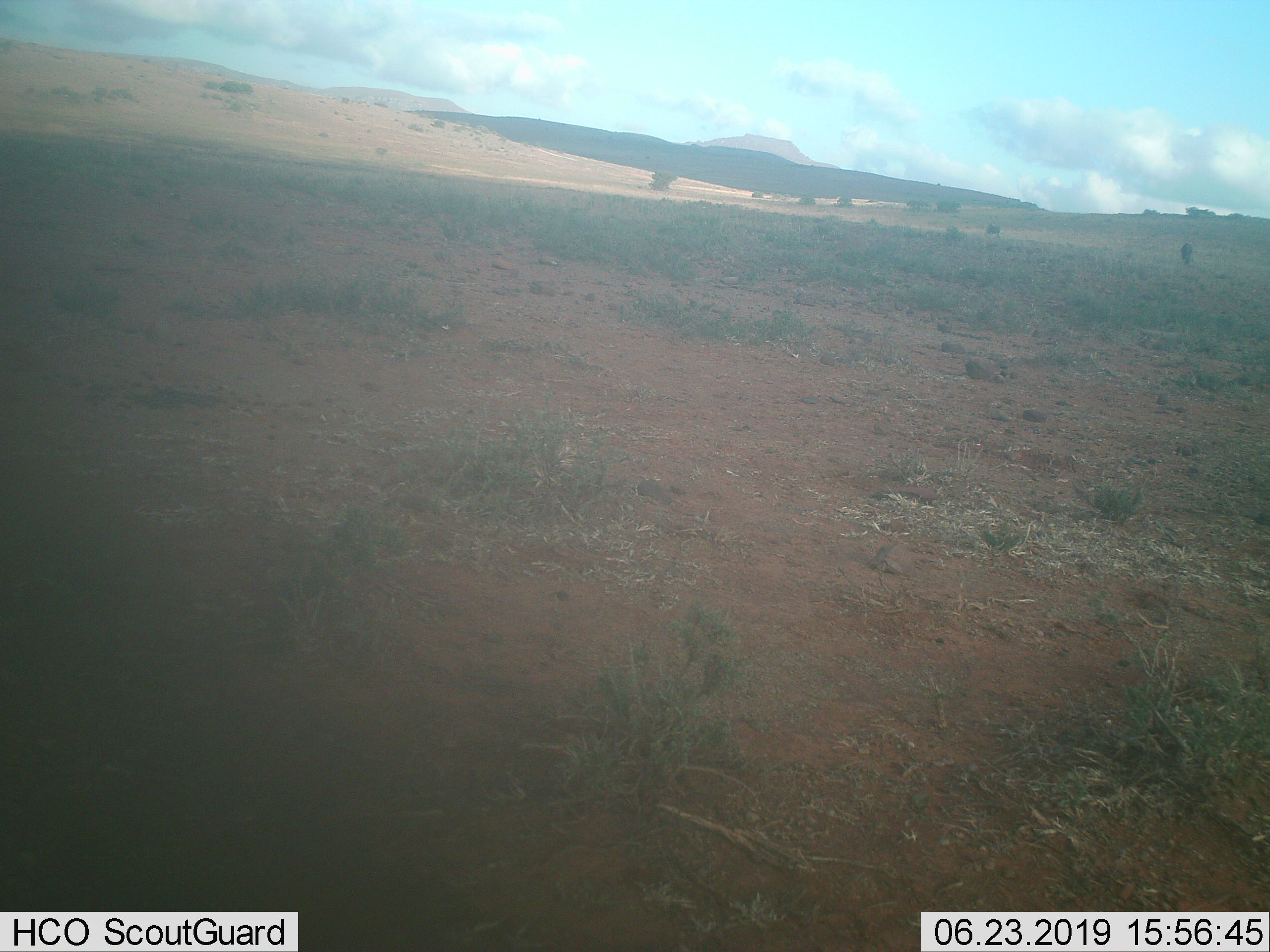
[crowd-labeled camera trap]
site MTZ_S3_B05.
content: unidentified animal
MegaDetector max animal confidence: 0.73